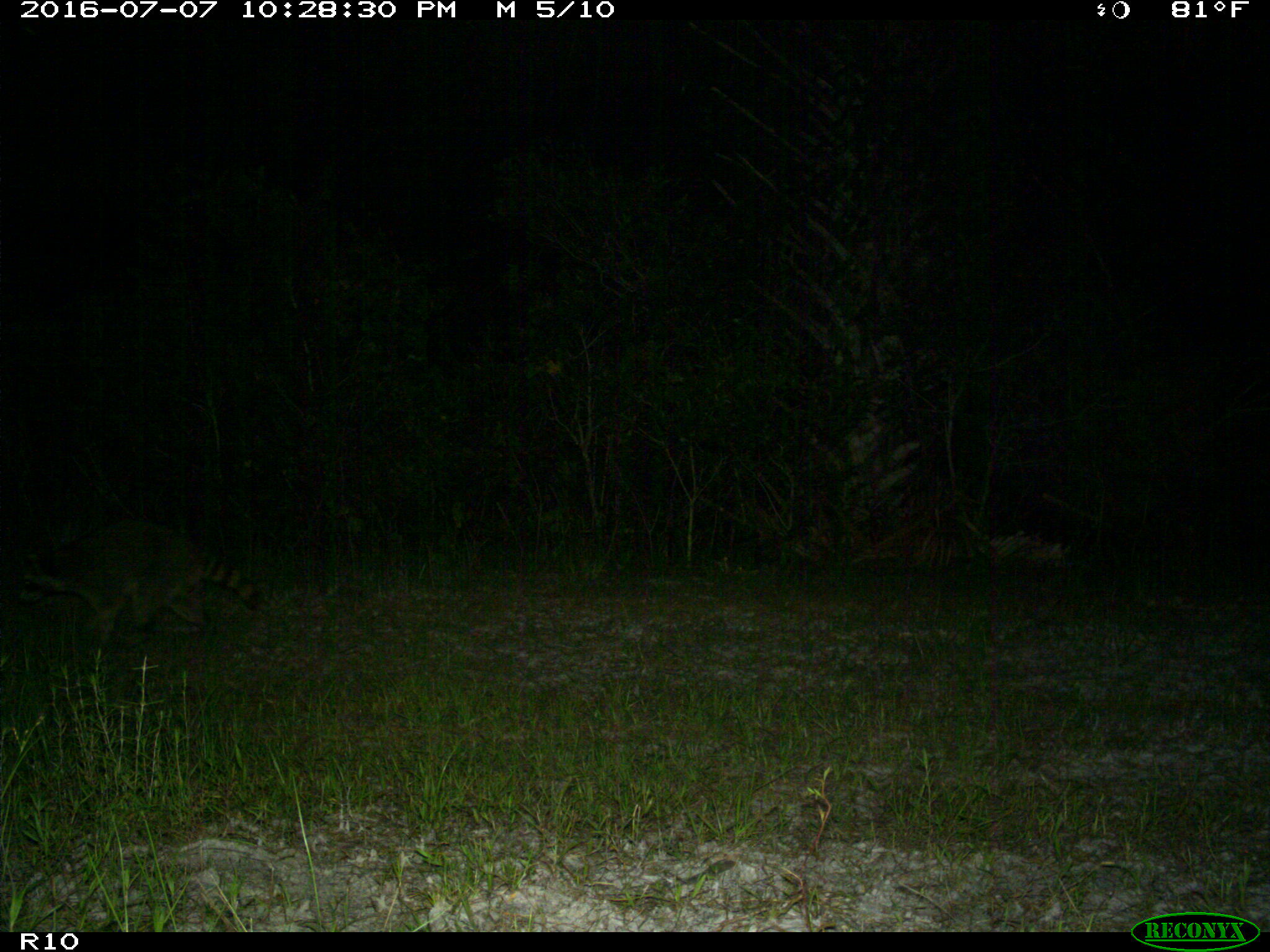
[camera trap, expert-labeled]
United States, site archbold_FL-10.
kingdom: Animalia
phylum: Chordata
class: Mammalia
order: Carnivora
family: Procyonidae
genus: Procyon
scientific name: Procyon lotor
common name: common raccoon